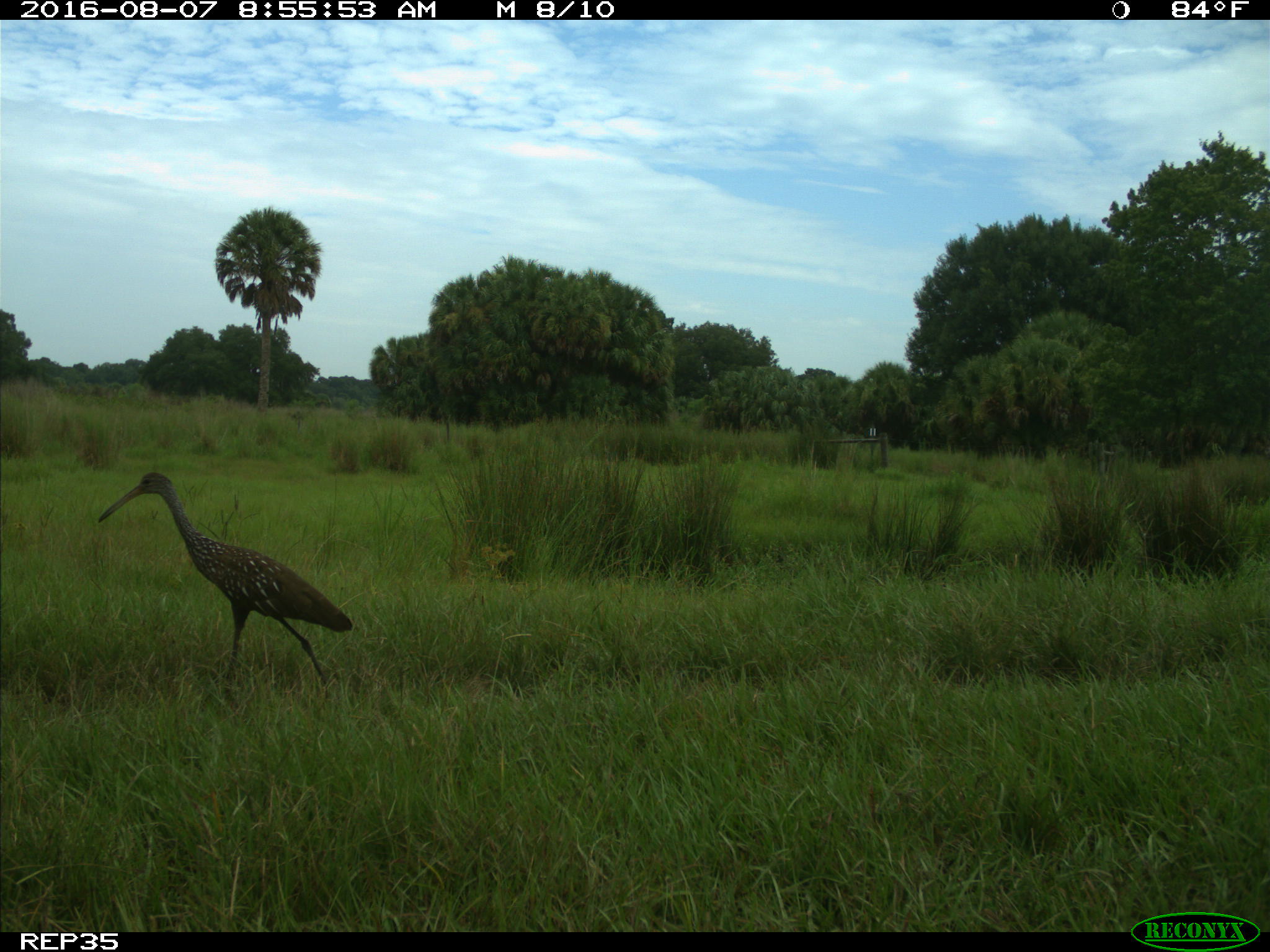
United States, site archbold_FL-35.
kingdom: Animalia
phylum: Chordata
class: Aves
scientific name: Aves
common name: birds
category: unidentified bird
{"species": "unidentified bird (birds) (Aves)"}